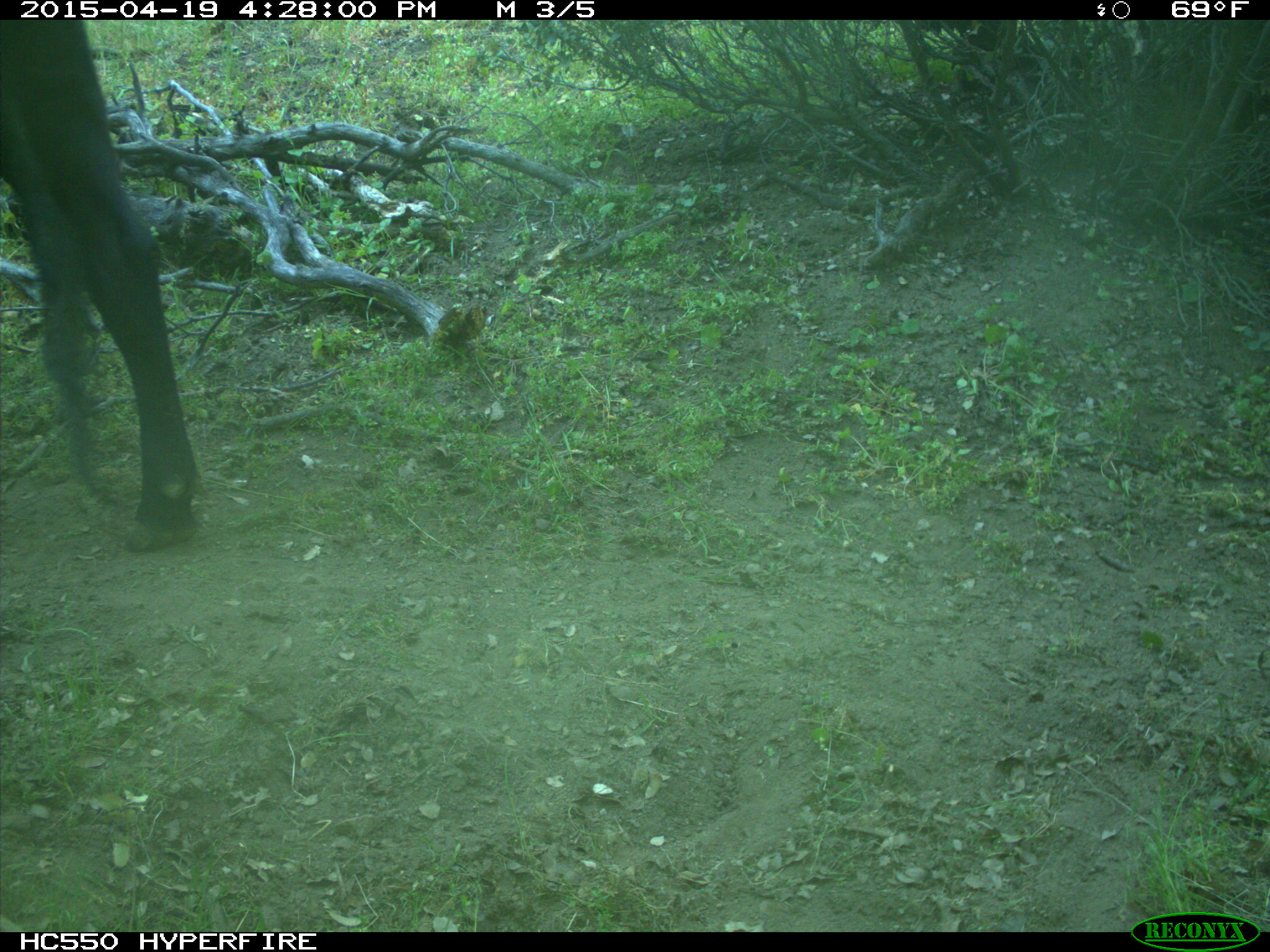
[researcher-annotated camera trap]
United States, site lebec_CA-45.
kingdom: Animalia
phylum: Chordata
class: Mammalia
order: Artiodactyla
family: Bovidae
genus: Bos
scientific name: Bos taurus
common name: domestic cow